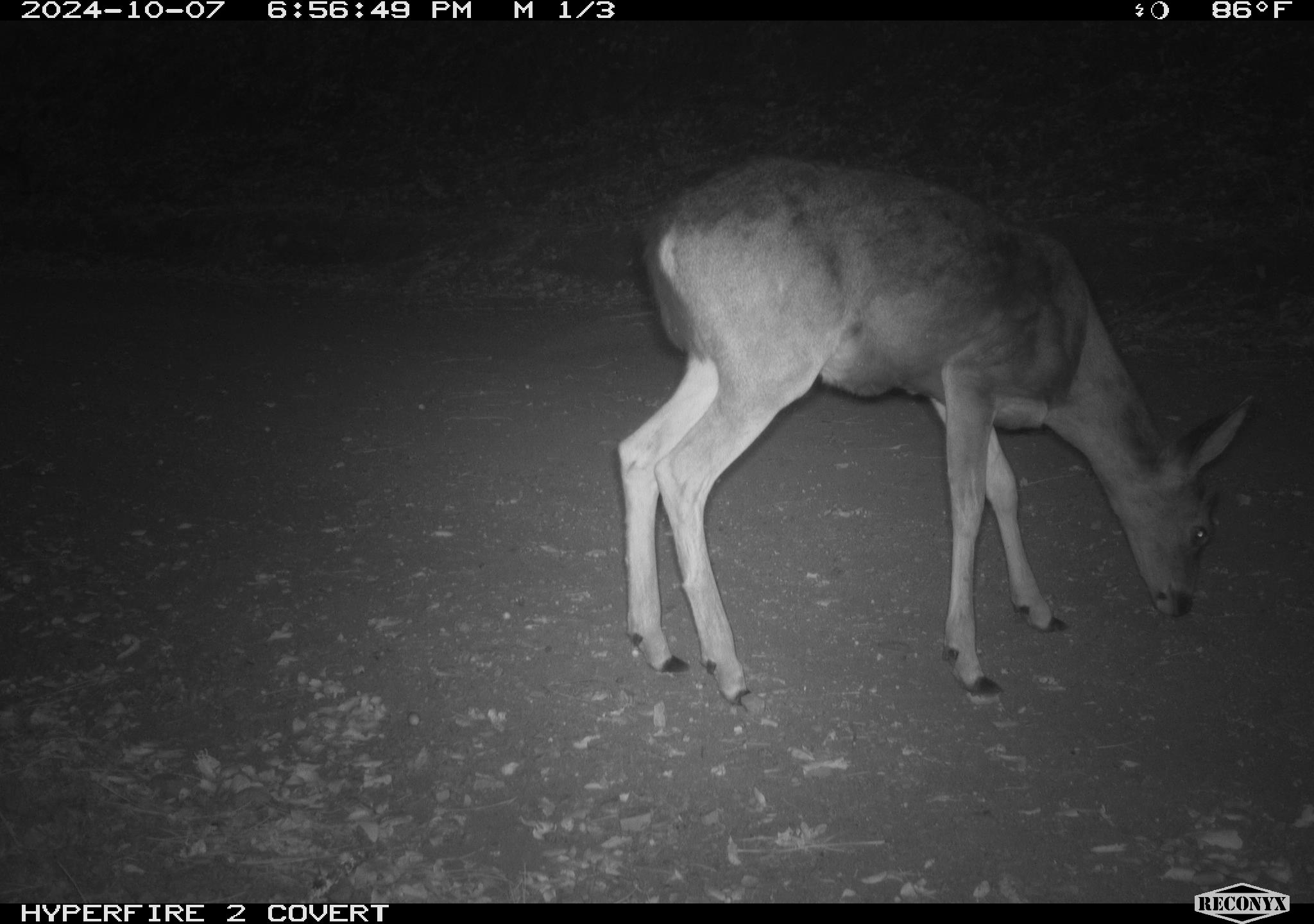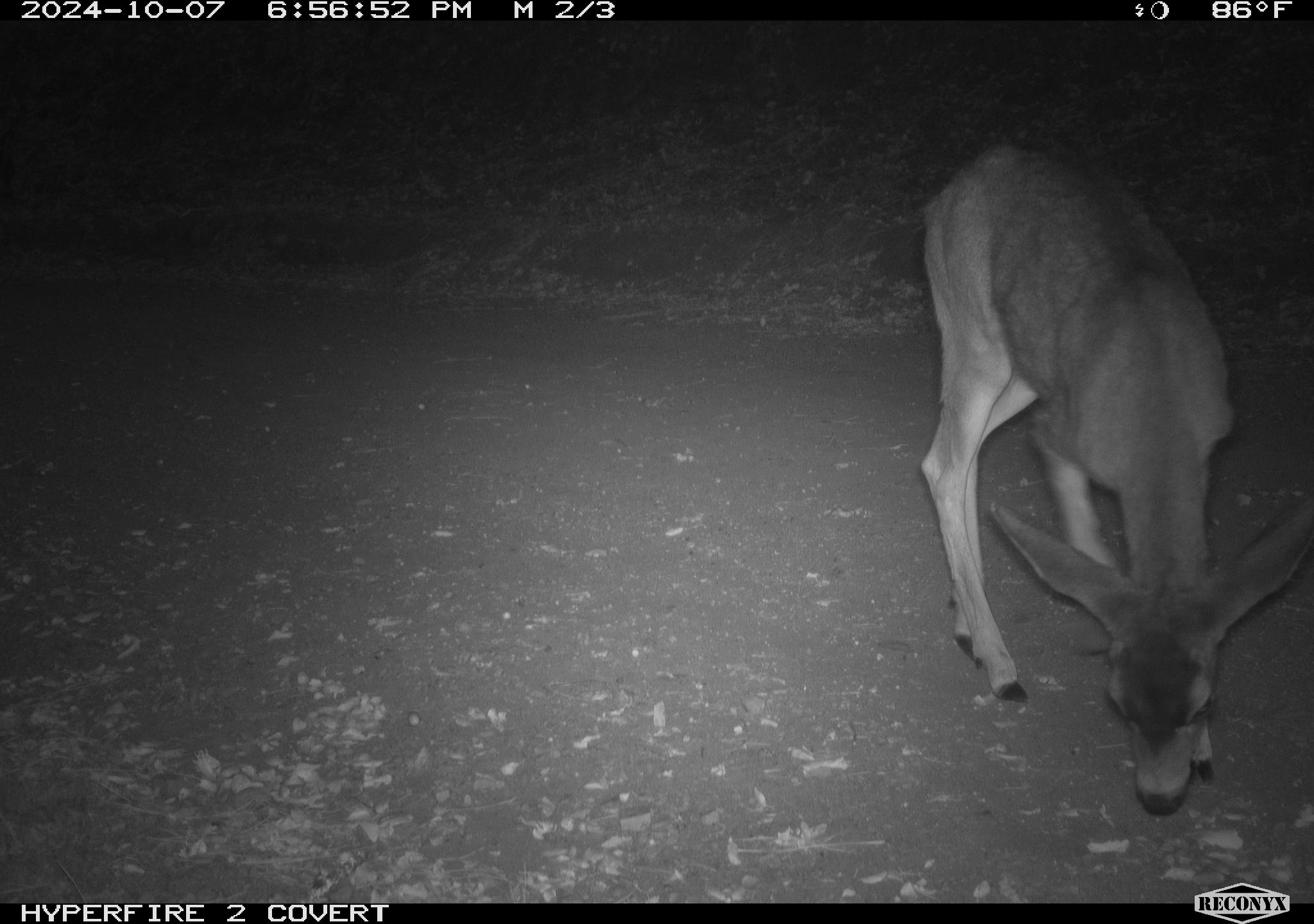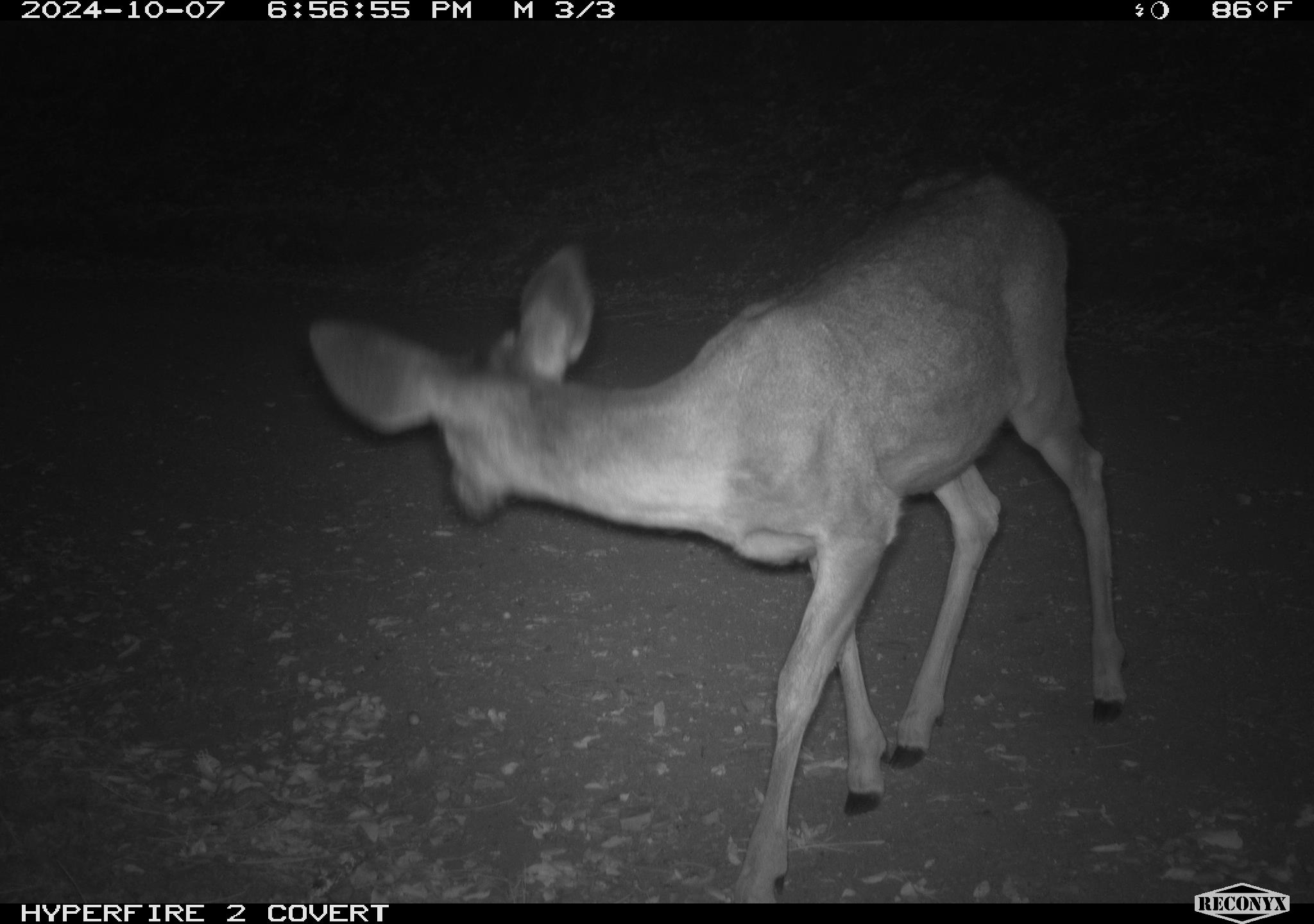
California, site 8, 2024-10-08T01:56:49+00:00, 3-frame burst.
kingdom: Animalia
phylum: Chordata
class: Mammalia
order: Artiodactyla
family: Cervidae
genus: Odocoileus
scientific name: Odocoileus hemionus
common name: mule deer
Mule deer (Odocoileus hemionus).